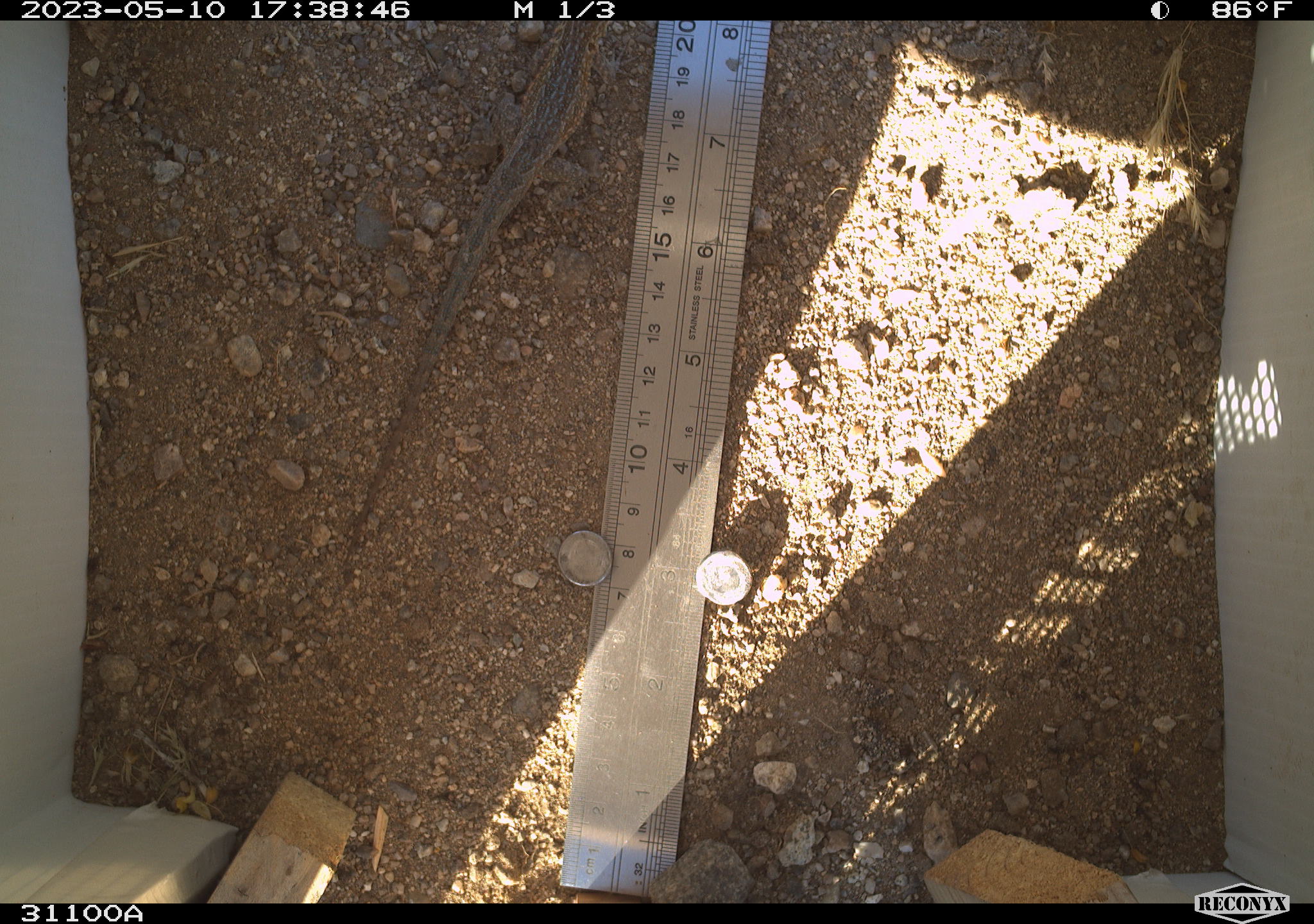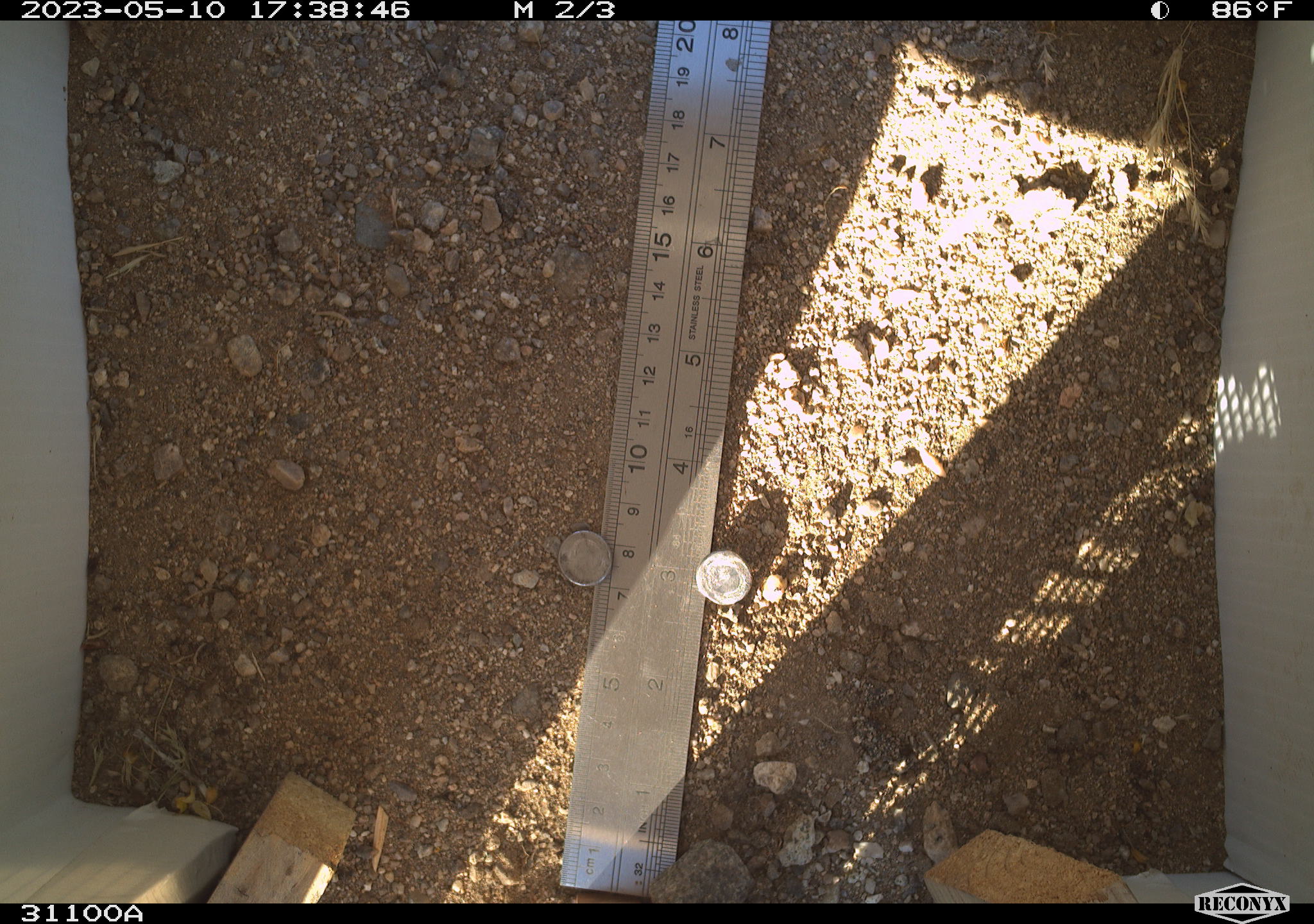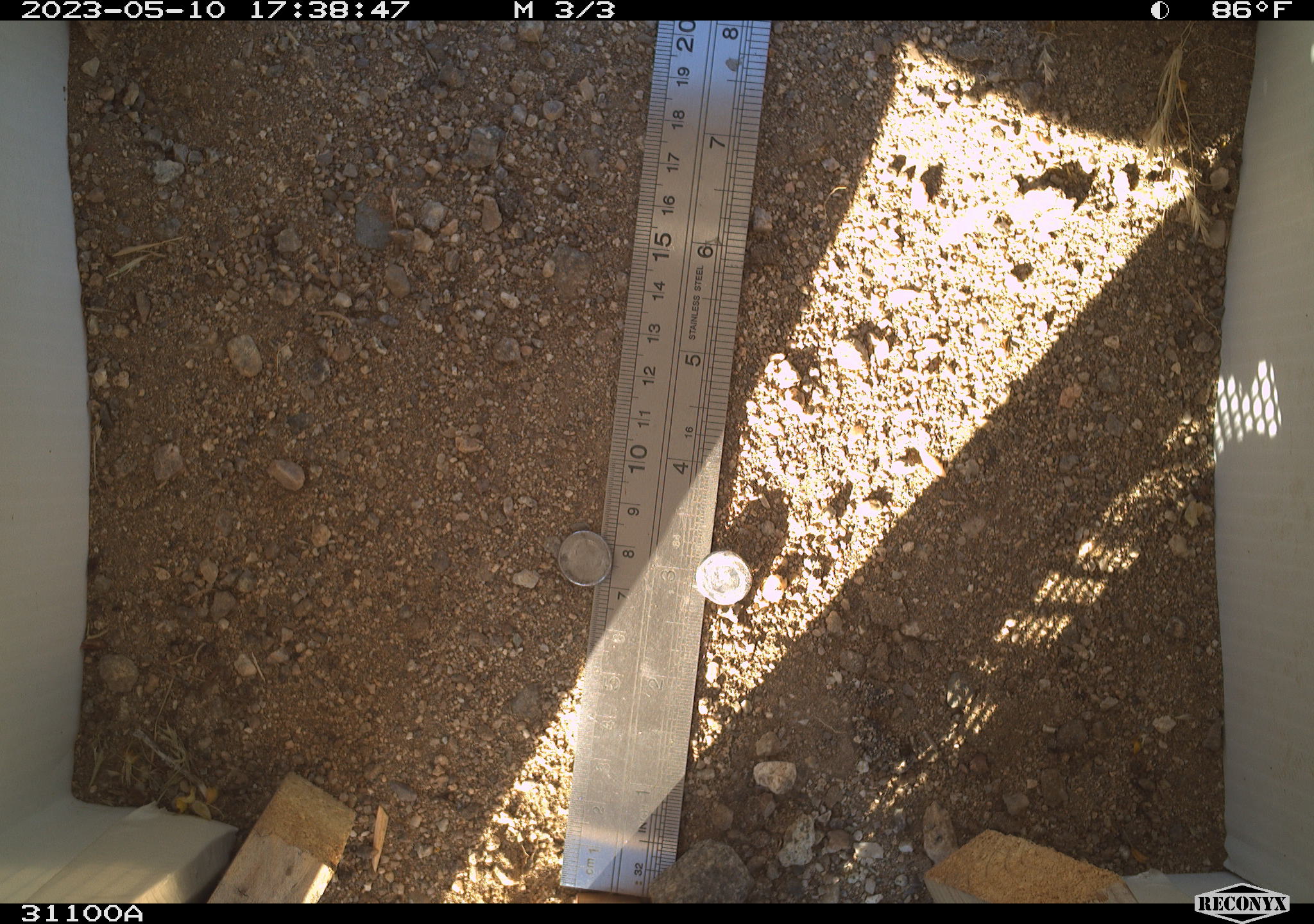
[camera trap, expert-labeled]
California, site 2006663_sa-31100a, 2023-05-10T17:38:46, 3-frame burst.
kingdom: Animalia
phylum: Chordata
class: Reptilia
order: Squamata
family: Phrynosomatidae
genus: Uta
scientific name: Uta stansburiana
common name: common side-blotched lizard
Common side-blotched lizard (Uta stansburiana).